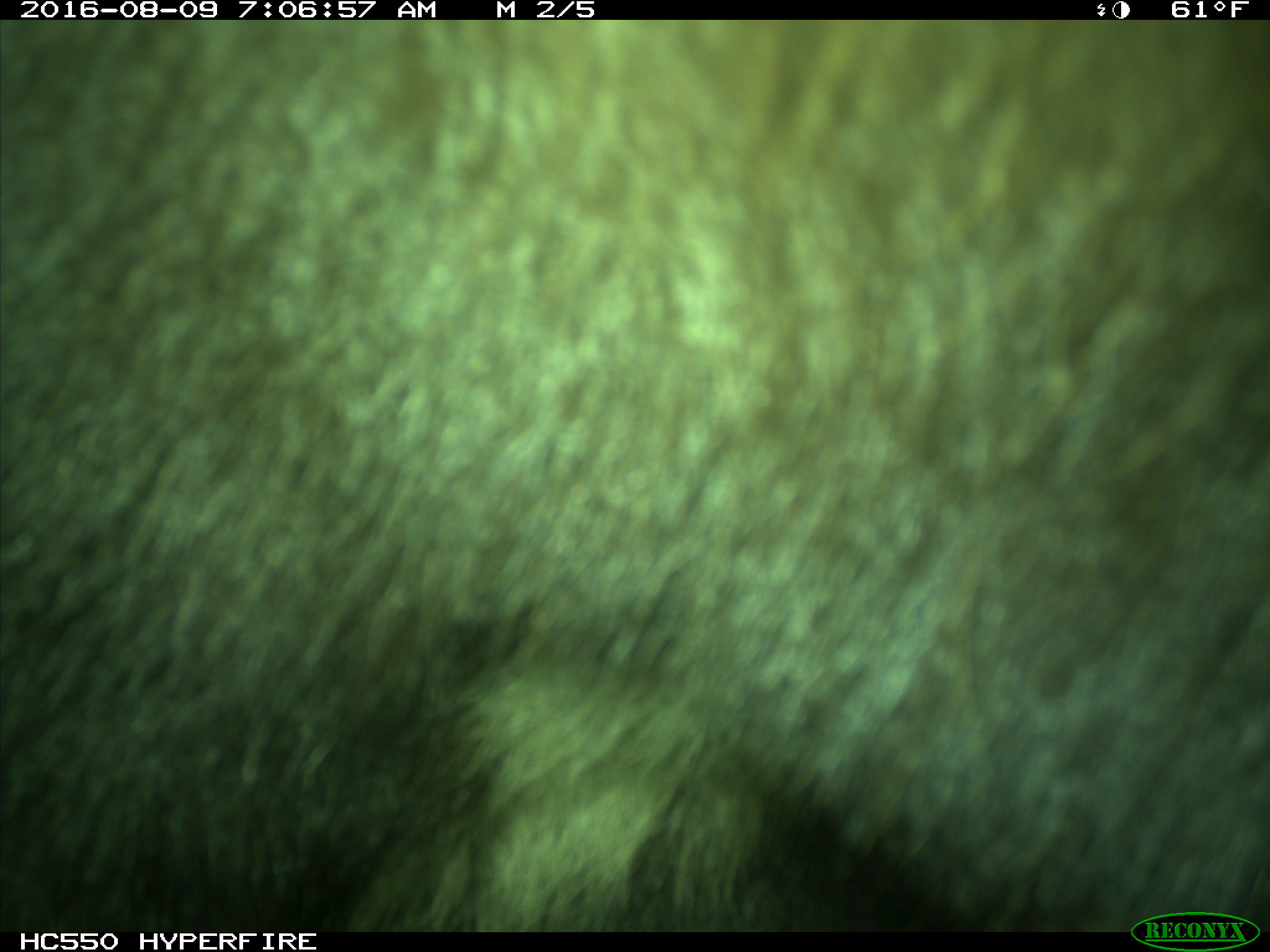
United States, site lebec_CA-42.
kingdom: Animalia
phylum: Chordata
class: Mammalia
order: Carnivora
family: Ursidae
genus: Ursus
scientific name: Ursus americanus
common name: american black bear